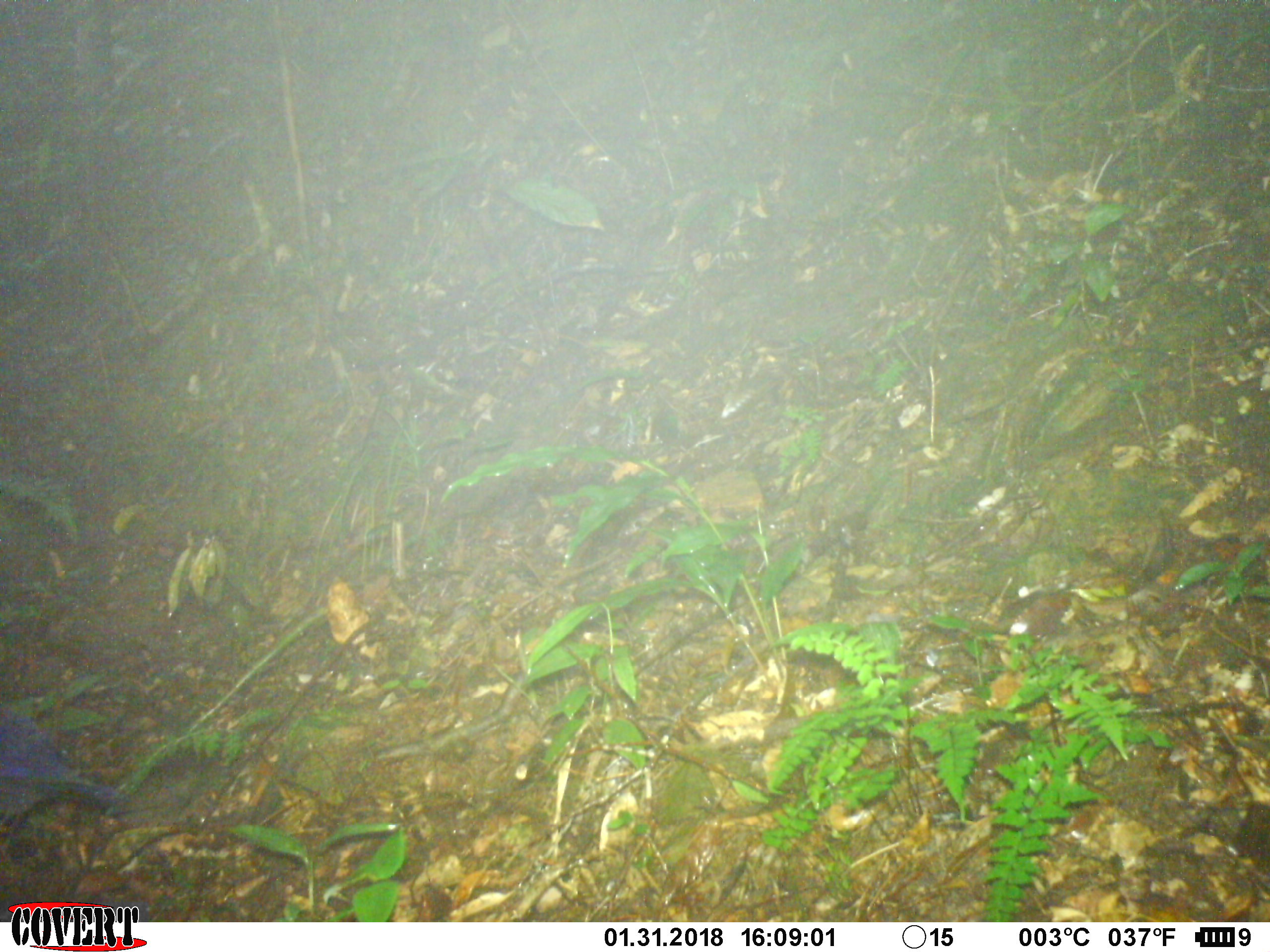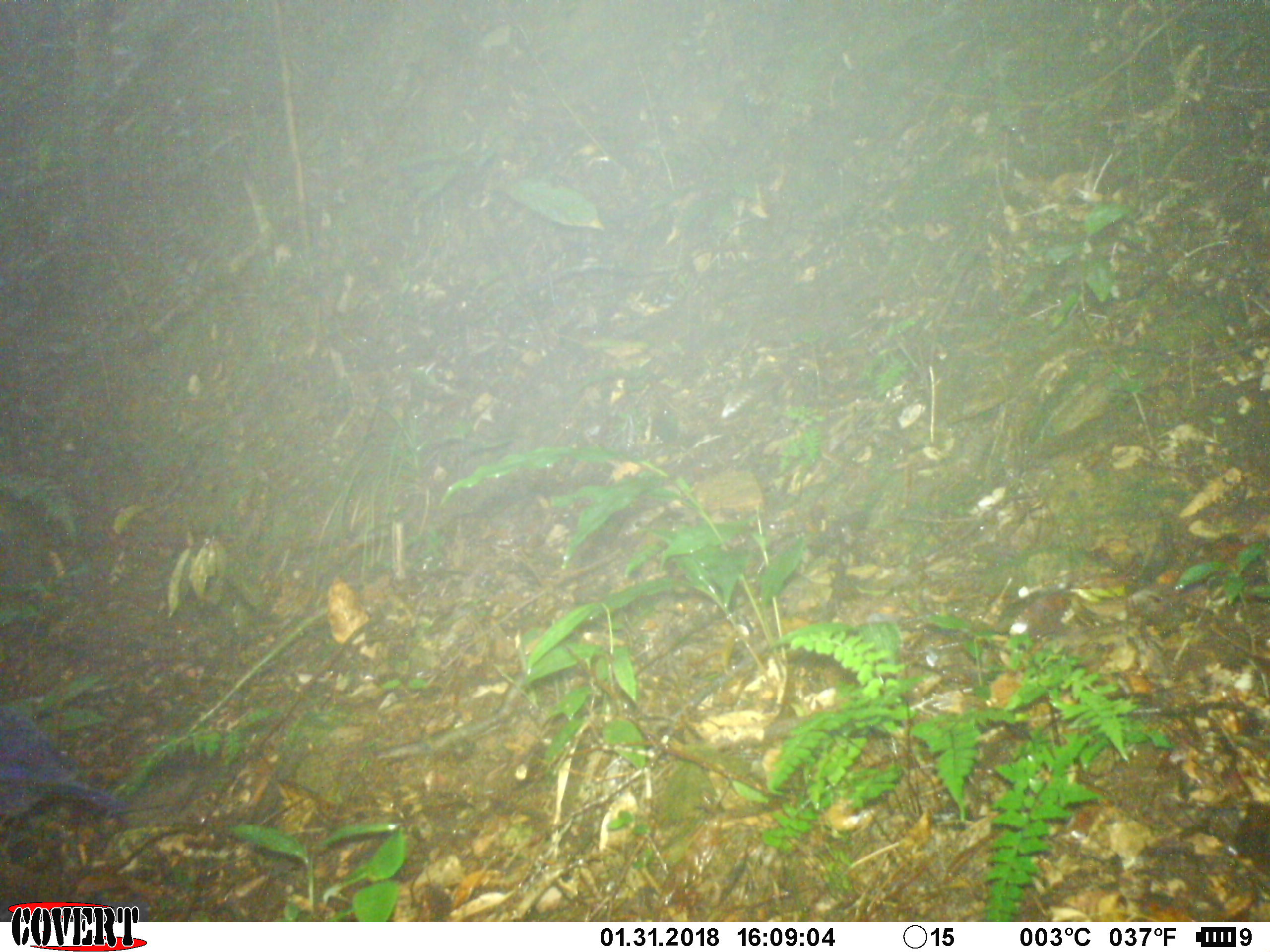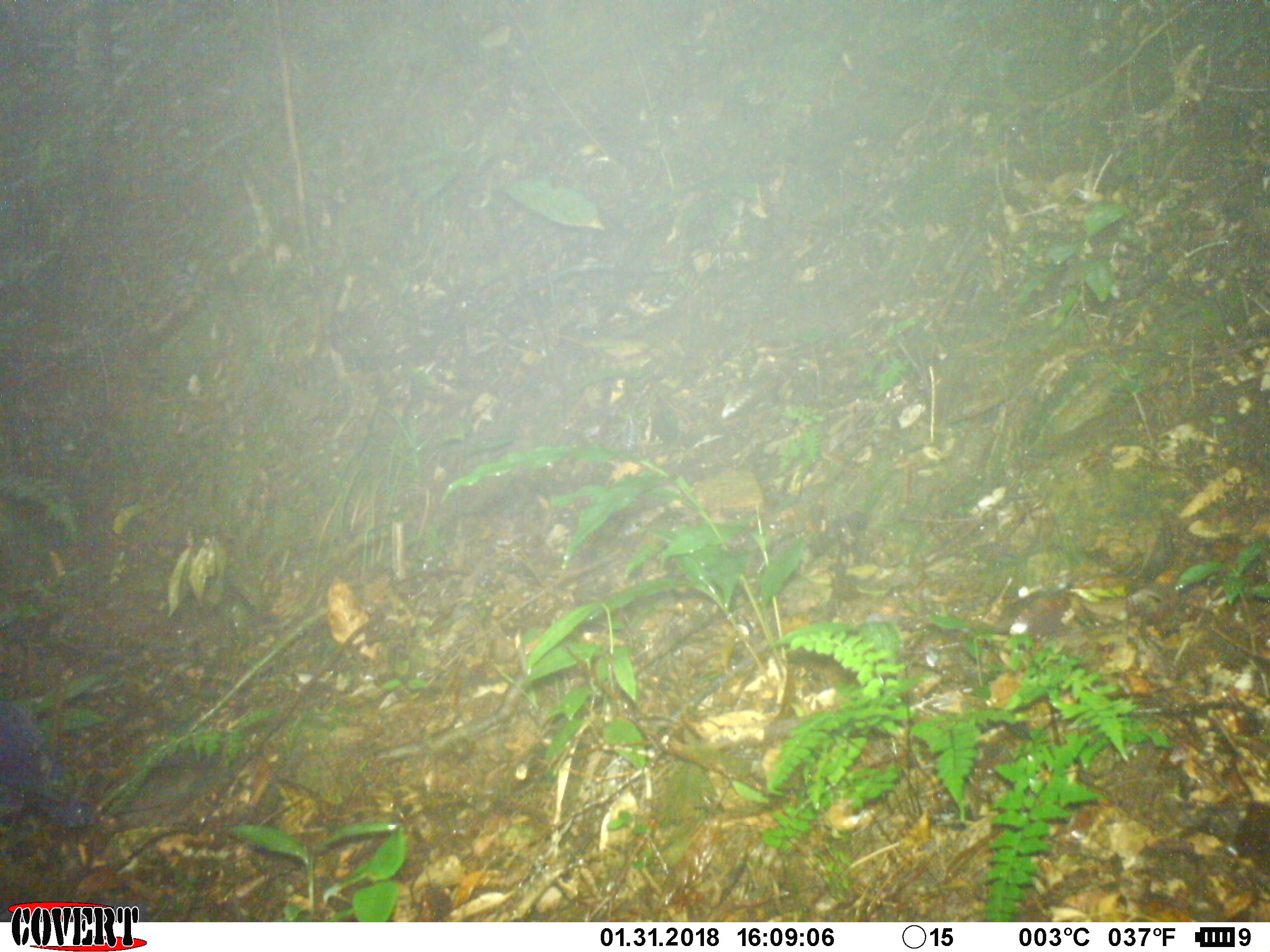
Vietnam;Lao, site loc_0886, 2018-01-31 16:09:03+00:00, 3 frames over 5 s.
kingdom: Animalia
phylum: Chordata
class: Aves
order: Passeriformes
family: Muscicapidae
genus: Myophonus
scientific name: Myophonus caeruleus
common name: blue whistling thrush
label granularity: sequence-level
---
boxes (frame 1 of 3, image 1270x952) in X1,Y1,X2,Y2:
blue whistling thrush: 0,703,136,857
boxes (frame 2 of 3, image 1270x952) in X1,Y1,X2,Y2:
blue whistling thrush: 0,700,128,866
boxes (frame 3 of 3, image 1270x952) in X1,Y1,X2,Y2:
blue whistling thrush: 0,695,118,840